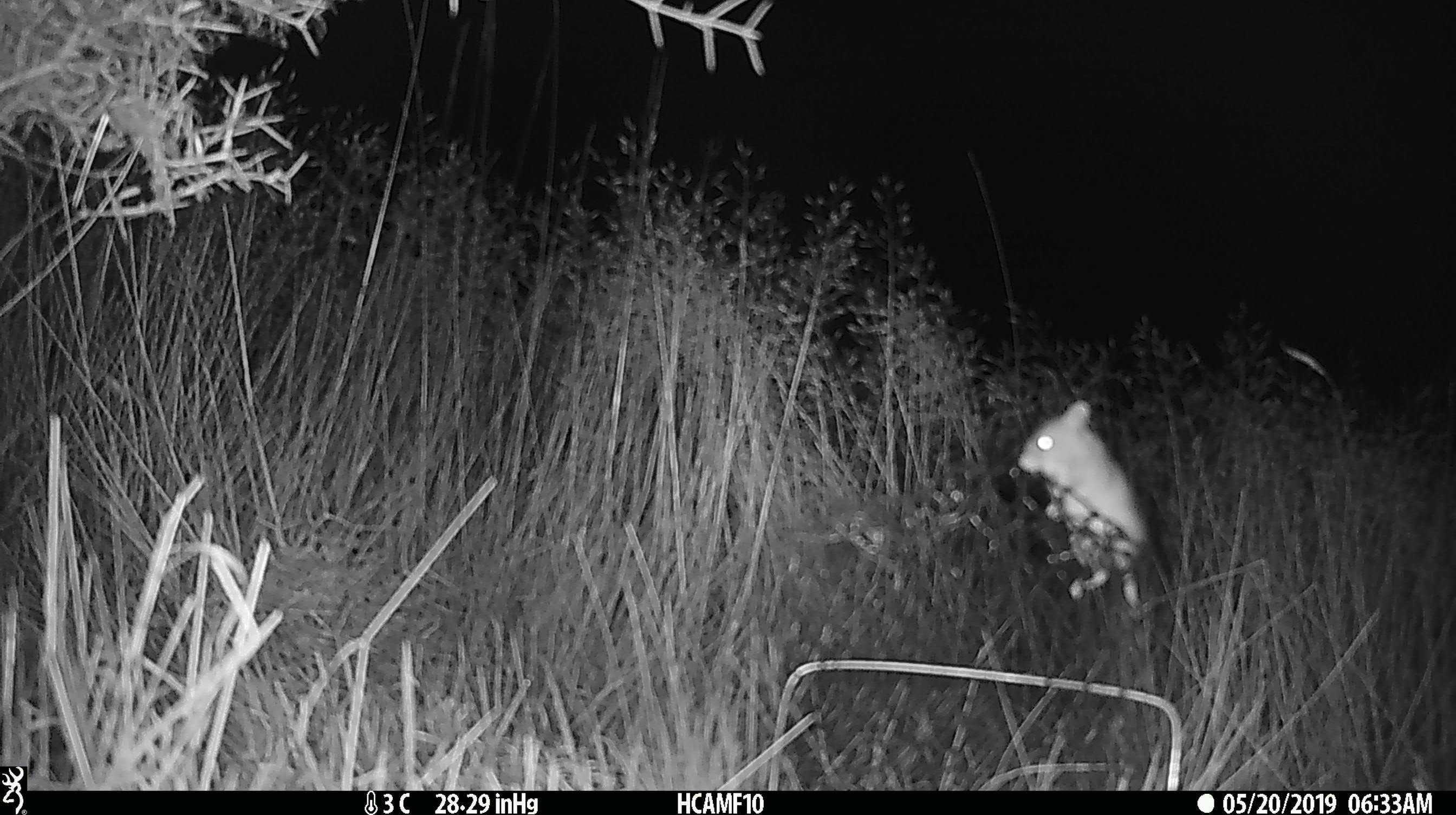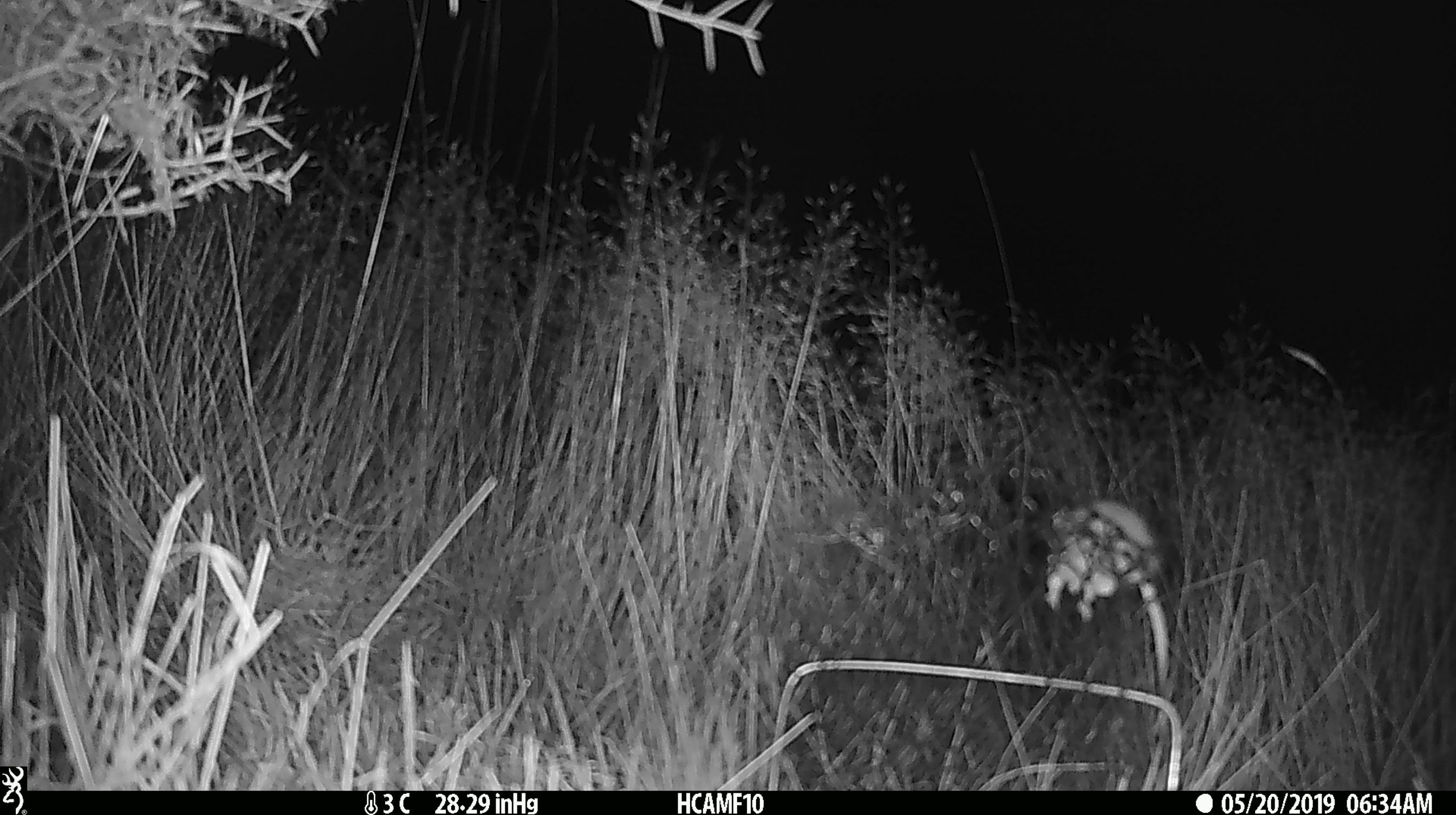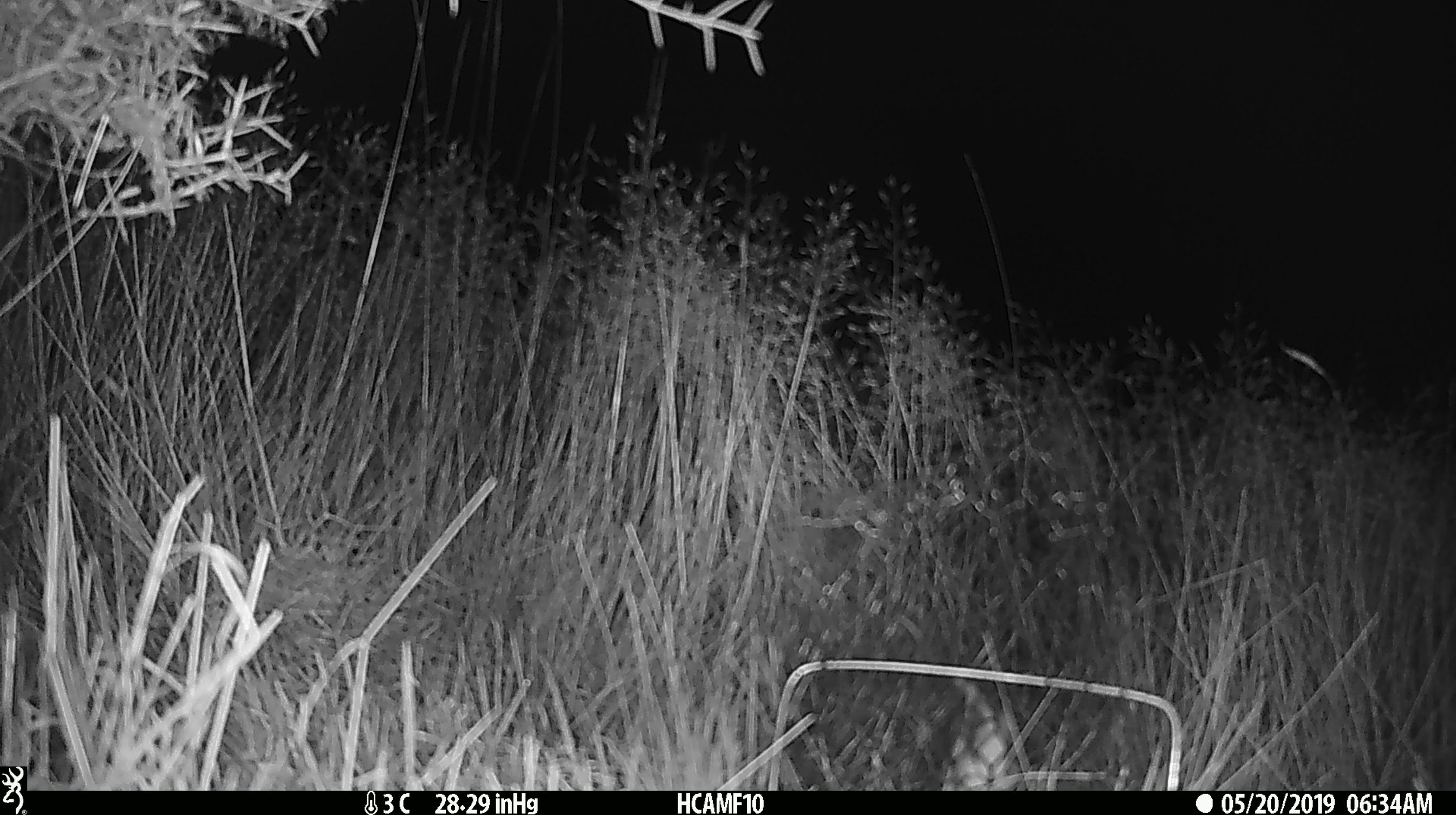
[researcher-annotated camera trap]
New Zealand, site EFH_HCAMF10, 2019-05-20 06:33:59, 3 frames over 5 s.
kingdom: Animalia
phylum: Chordata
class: Mammalia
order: Rodentia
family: Muridae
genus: Mus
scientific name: Mus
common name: mouse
Mouse (Mus).